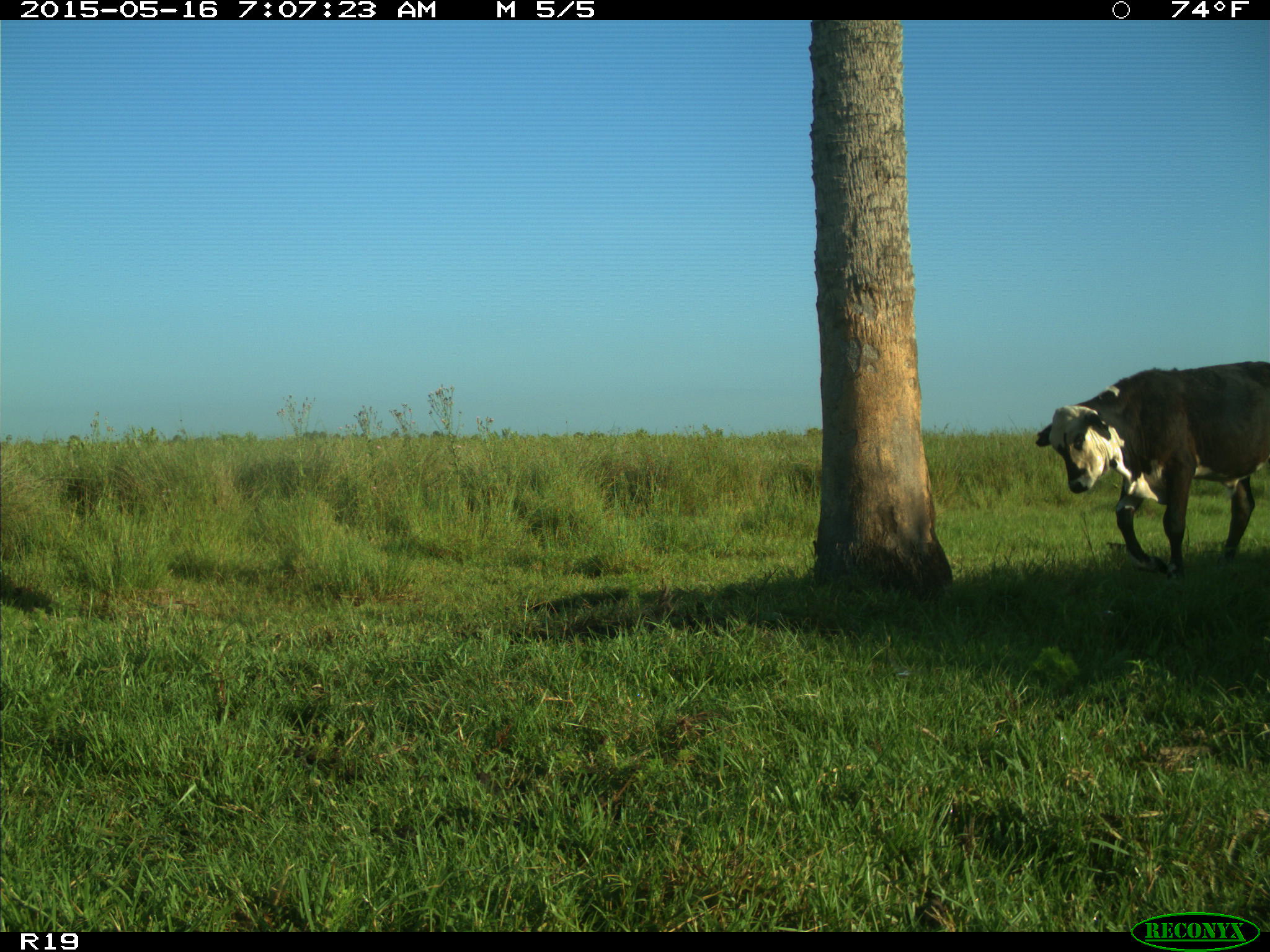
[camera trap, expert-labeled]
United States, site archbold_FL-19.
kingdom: Animalia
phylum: Chordata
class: Mammalia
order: Artiodactyla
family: Bovidae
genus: Bos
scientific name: Bos taurus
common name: domestic cow